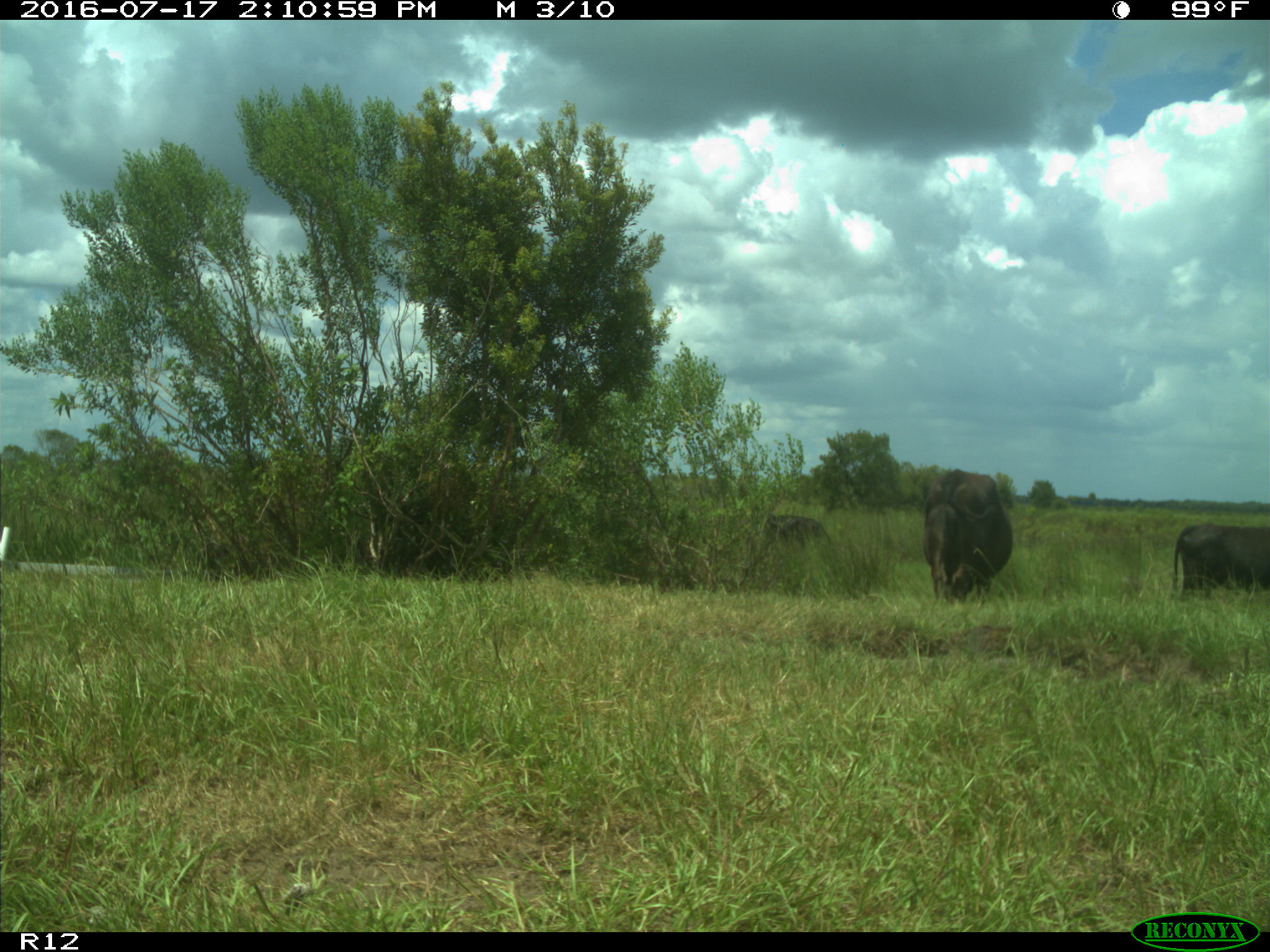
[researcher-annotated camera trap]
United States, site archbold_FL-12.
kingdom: Animalia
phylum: Chordata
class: Mammalia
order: Artiodactyla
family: Bovidae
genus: Bos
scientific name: Bos taurus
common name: domestic cow